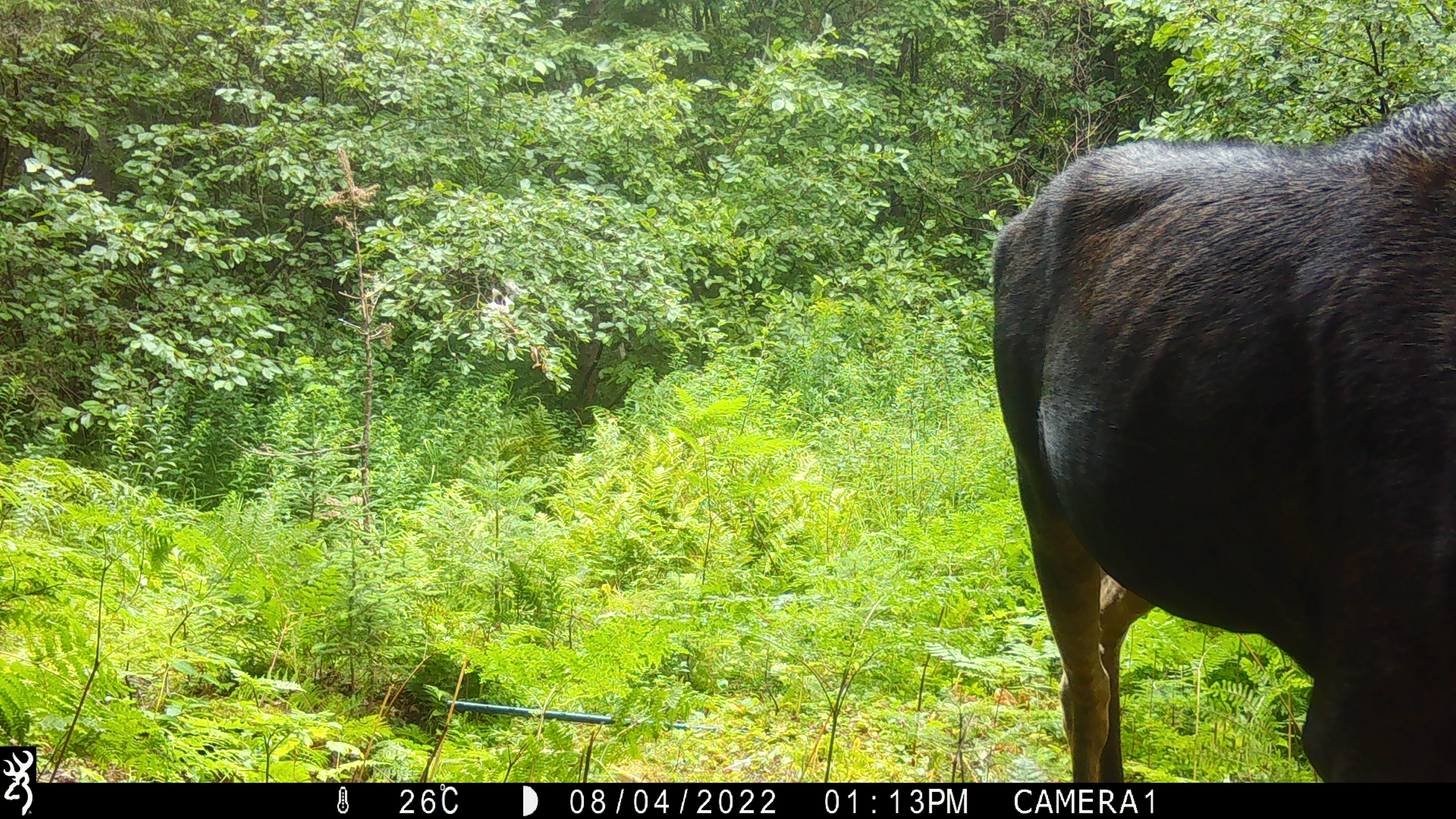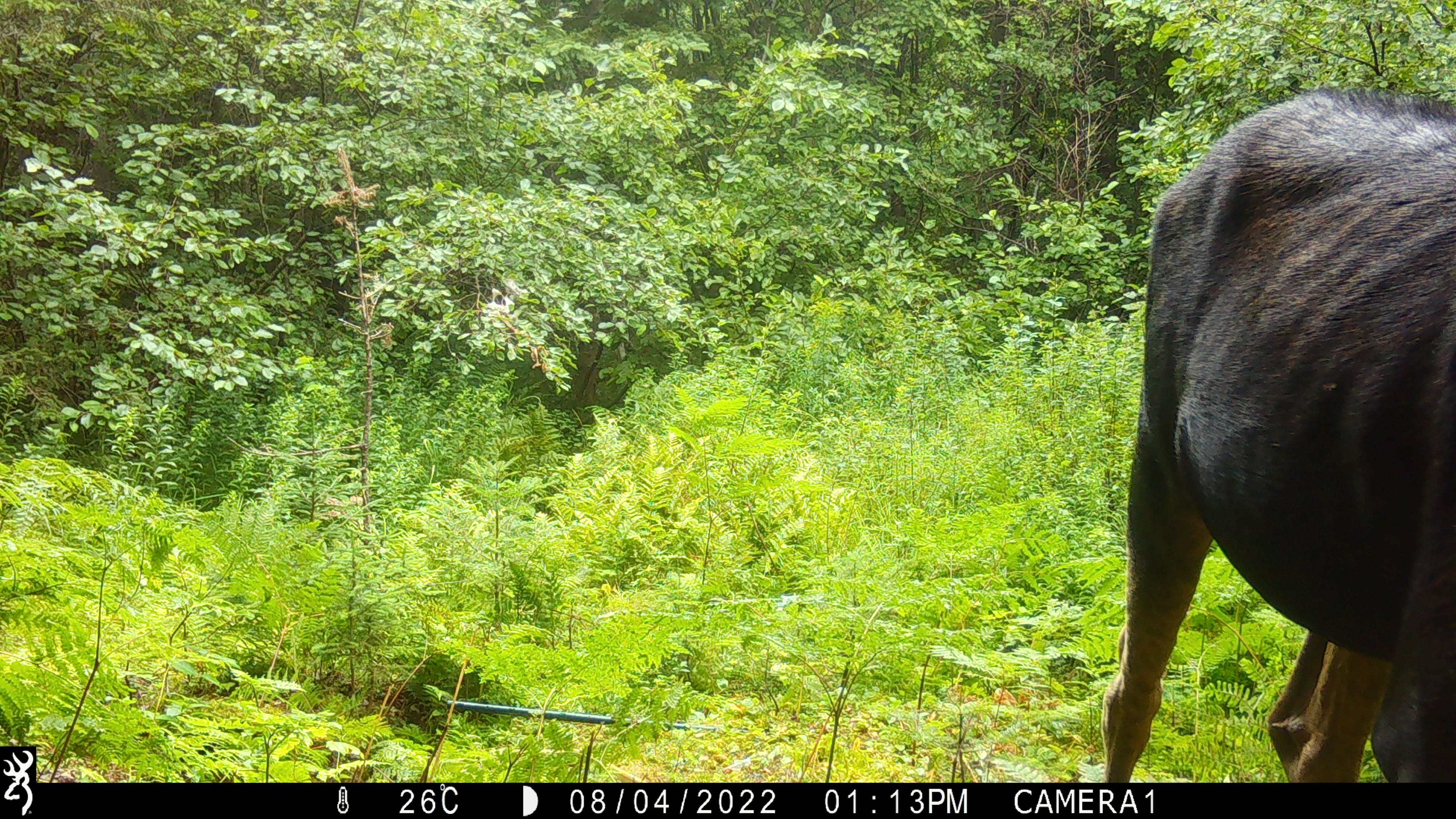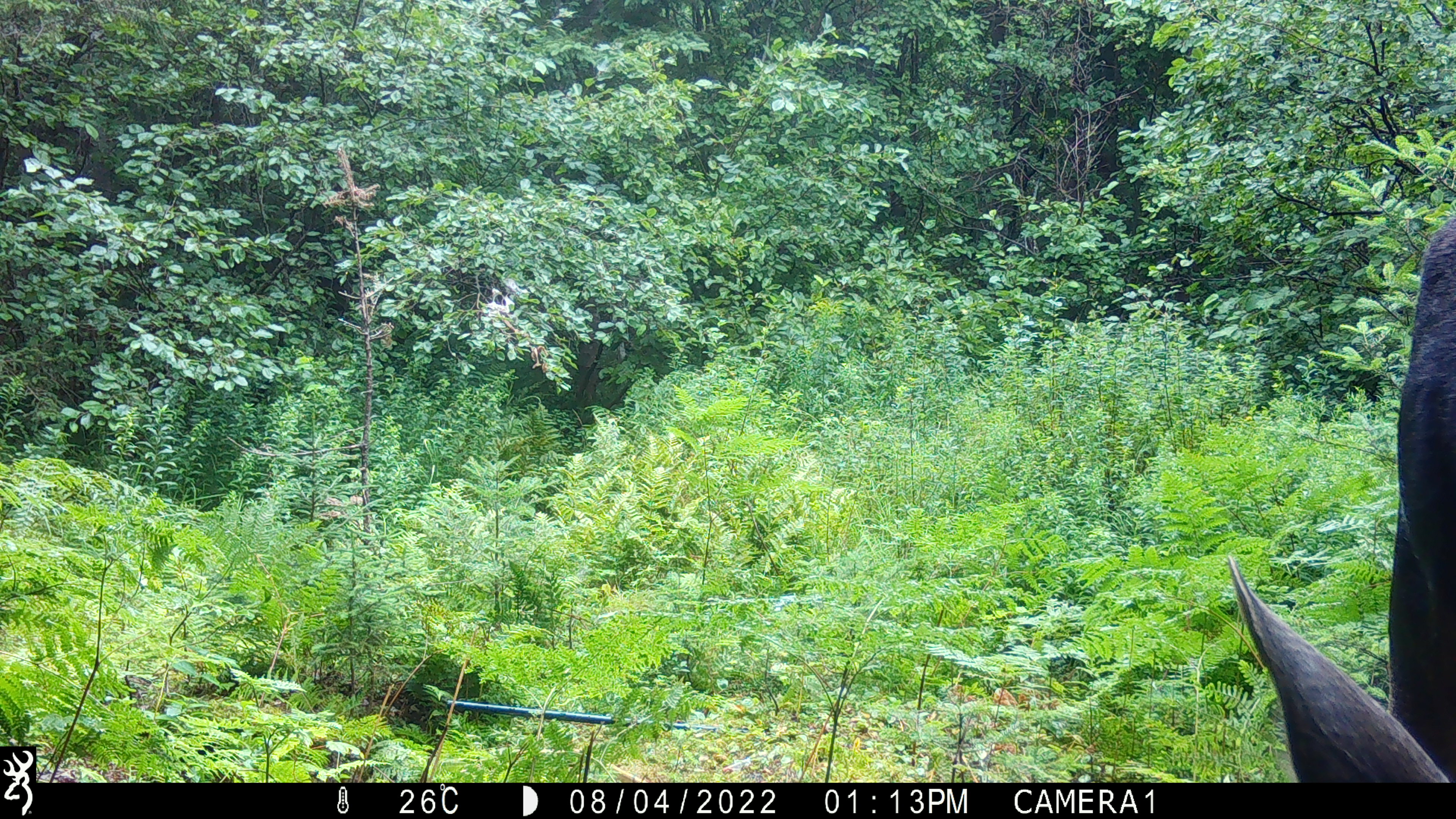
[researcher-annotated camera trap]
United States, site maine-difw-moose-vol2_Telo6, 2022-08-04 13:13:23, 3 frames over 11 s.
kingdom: Animalia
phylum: Chordata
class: Mammalia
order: Artiodactyla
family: Cervidae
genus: Alces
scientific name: Alces alces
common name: moose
Moose (Alces alces).